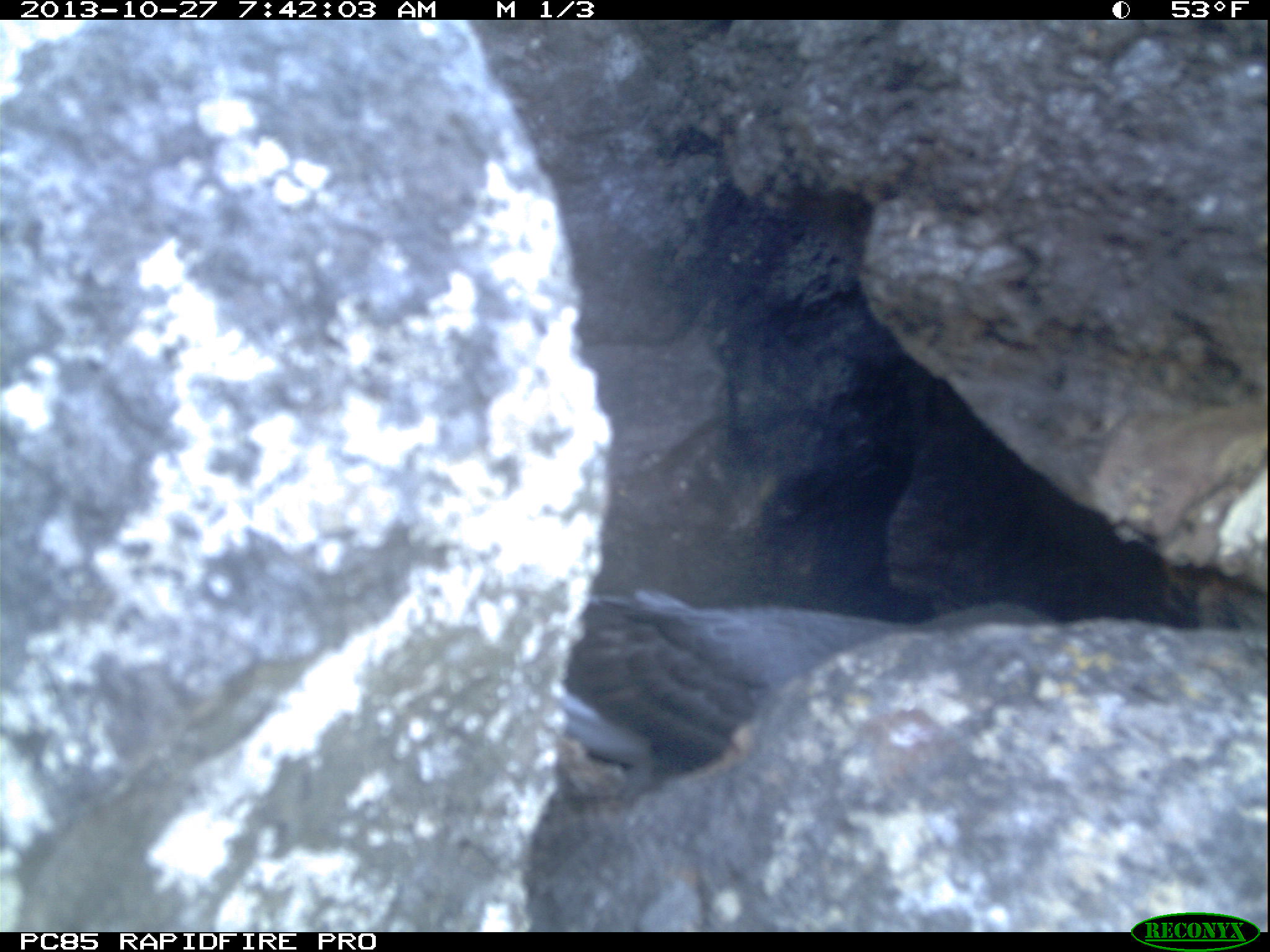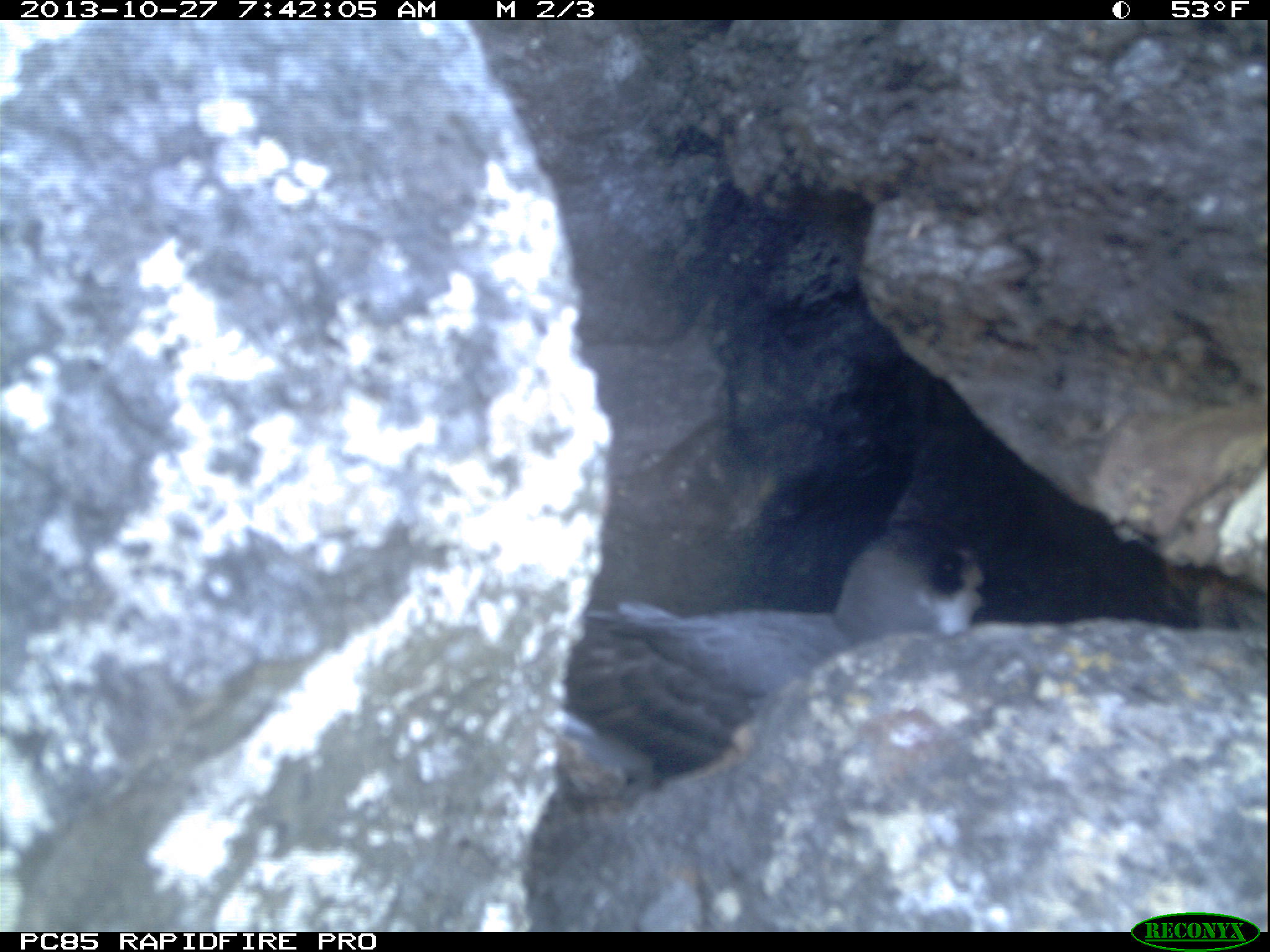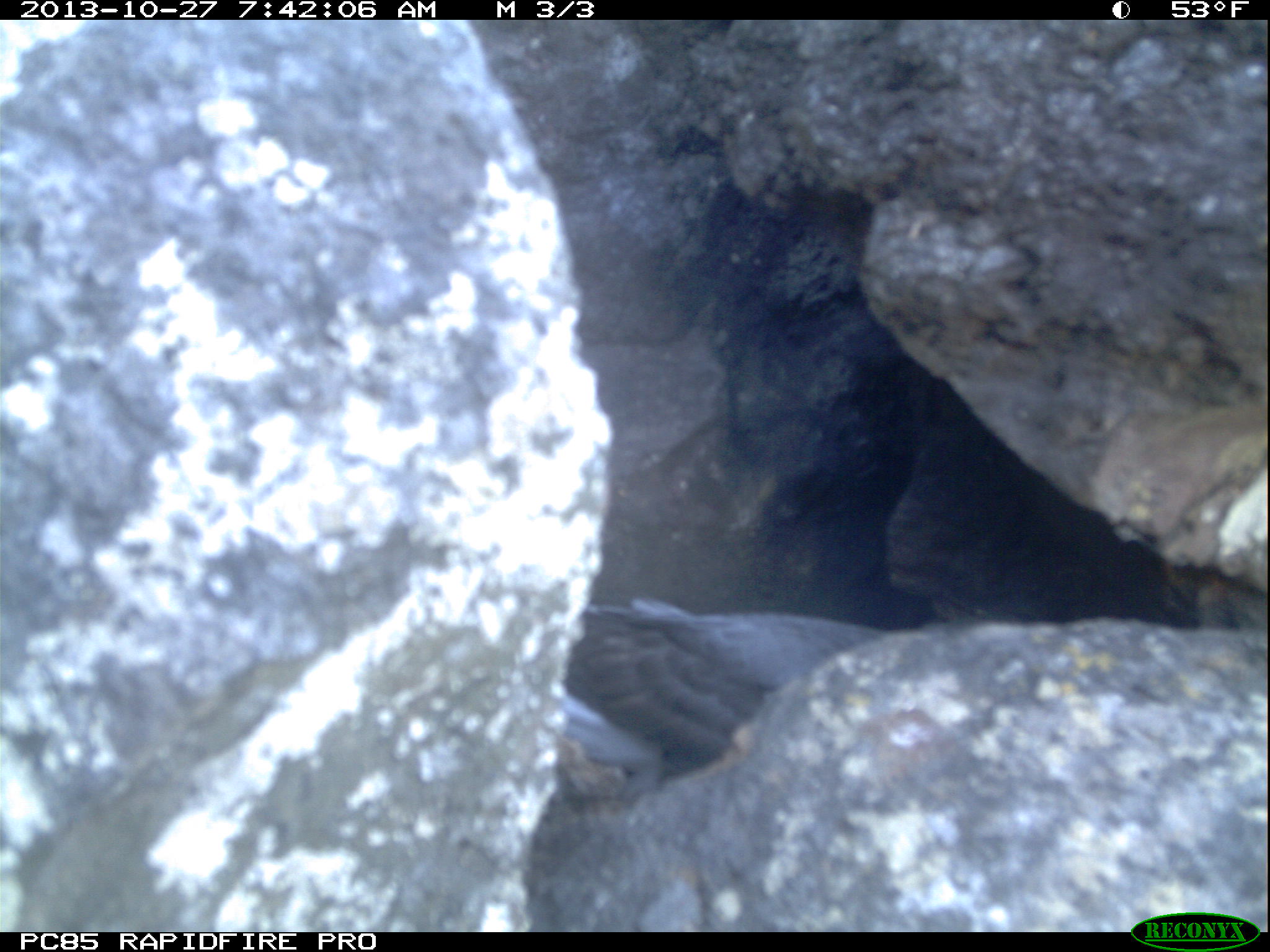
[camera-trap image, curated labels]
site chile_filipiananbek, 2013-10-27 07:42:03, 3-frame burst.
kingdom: Animalia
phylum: Chordata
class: Aves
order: Procellariiformes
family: Procellariidae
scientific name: Procellariidae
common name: petrel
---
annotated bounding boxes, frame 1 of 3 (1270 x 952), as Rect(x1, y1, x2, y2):
petrel: Rect(541, 572, 1099, 844)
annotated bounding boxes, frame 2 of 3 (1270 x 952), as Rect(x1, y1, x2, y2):
petrel: Rect(528, 526, 1026, 832)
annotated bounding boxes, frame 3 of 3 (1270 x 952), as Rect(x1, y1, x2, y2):
petrel: Rect(545, 594, 964, 807)